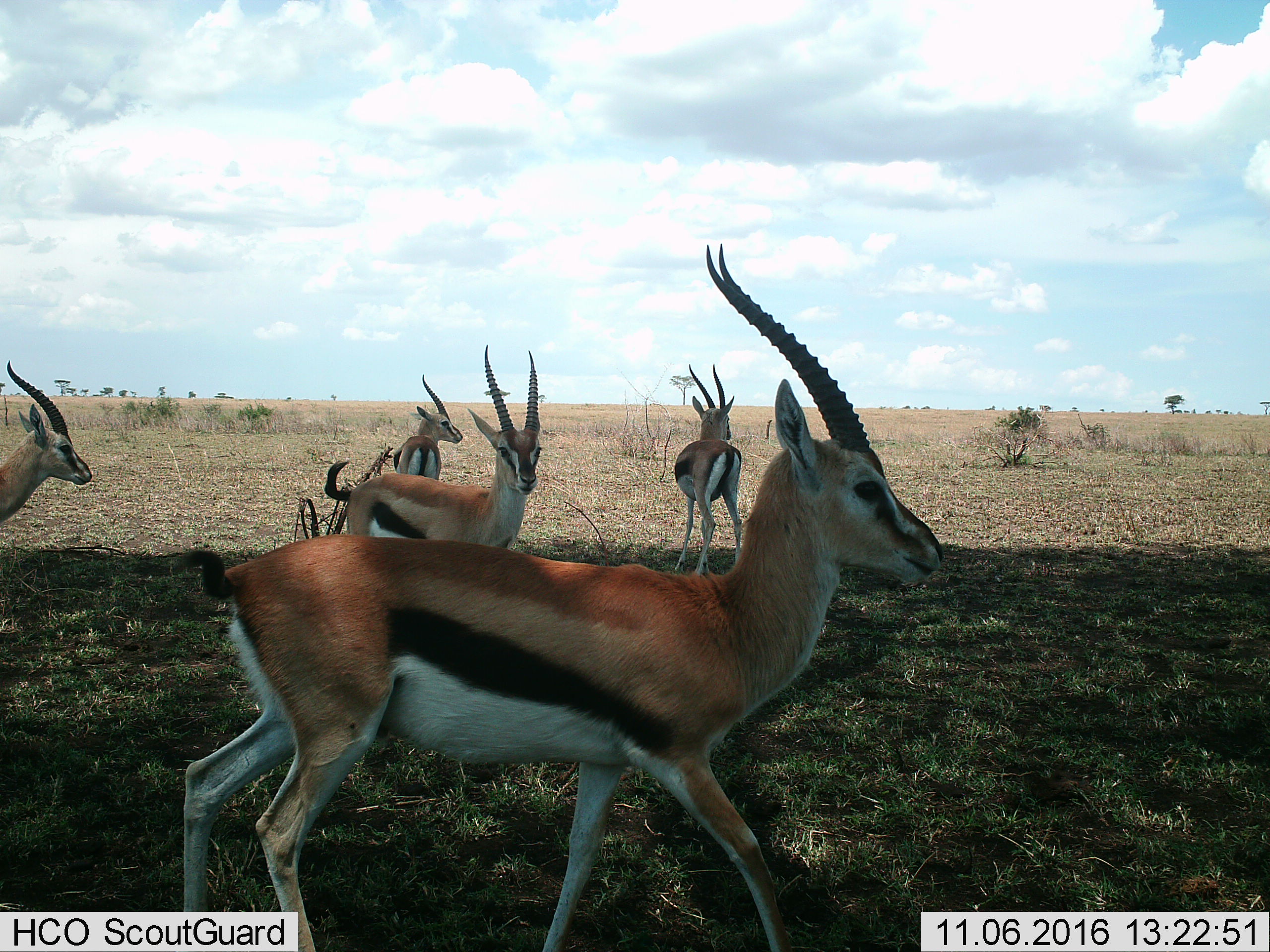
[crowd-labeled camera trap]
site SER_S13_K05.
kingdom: Animalia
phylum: Chordata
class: Mammalia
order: Artiodactyla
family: Bovidae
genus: Eudorcas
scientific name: Eudorcas thomsonii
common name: thomson's gazelle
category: gazellethomsons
Gazellethomsons (thomson's gazelle) (Eudorcas thomsonii), count 5. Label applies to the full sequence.